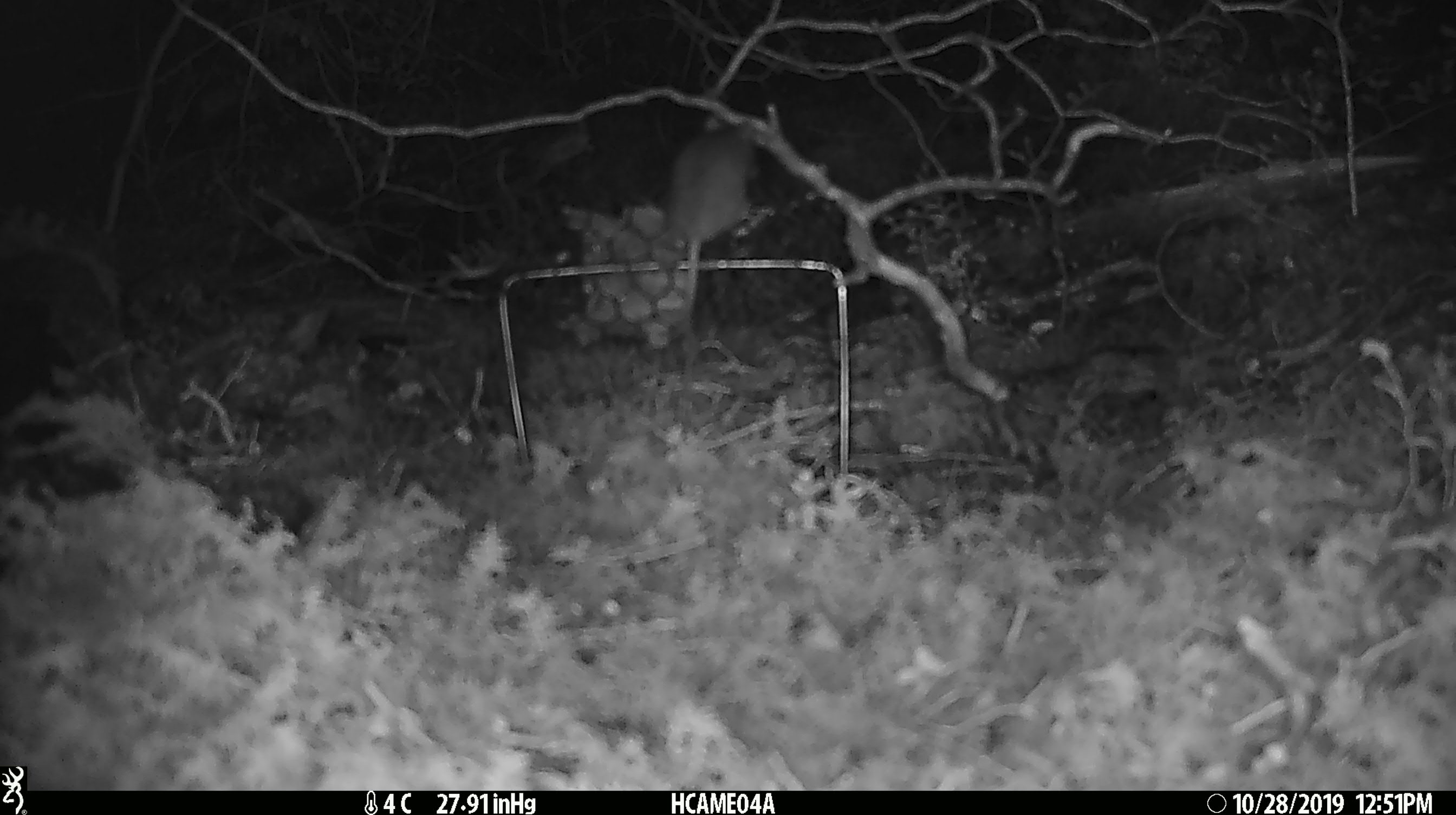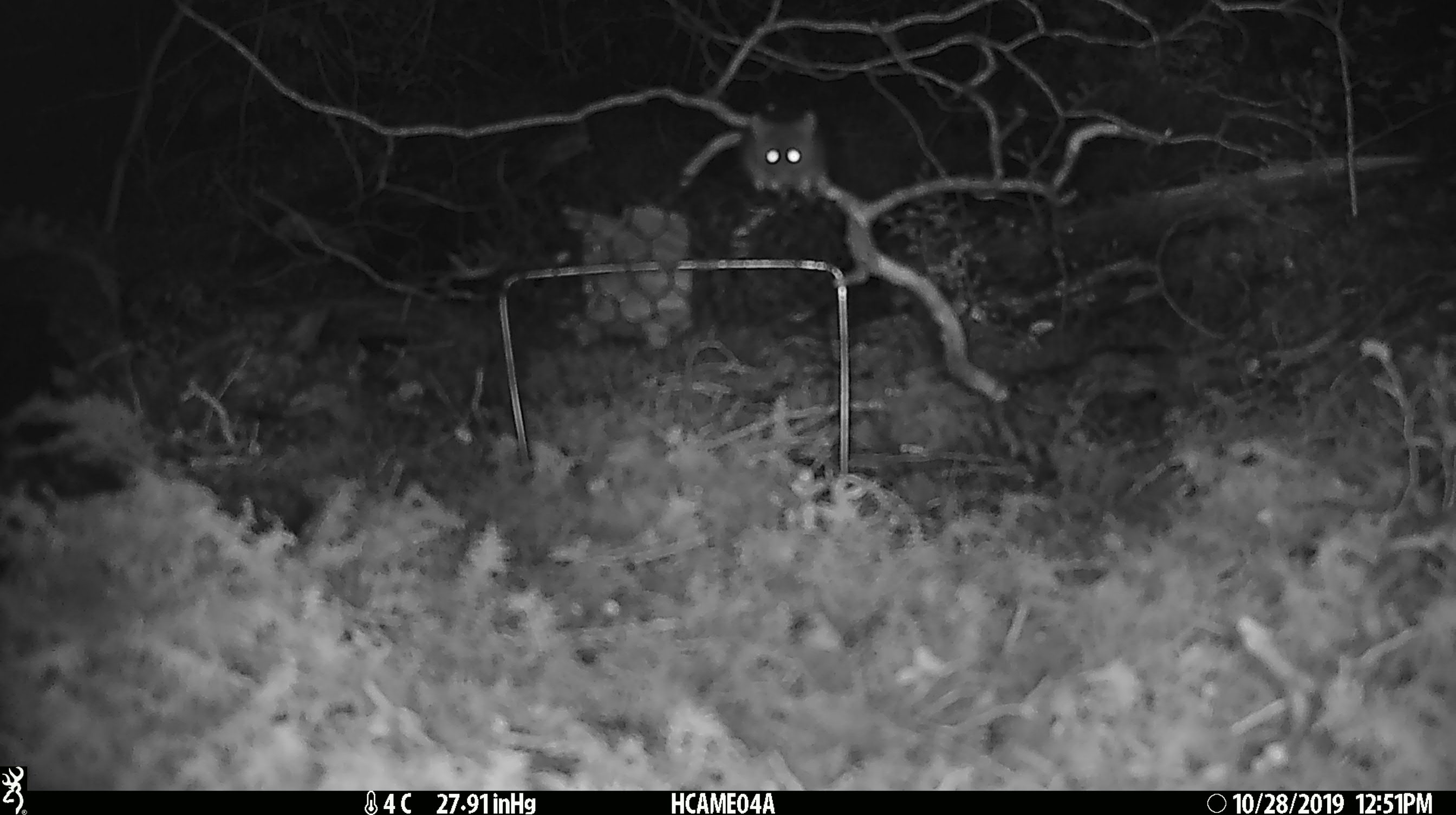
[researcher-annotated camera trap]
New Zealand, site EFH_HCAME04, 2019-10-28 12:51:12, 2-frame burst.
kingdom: Animalia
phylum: Chordata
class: Mammalia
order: Rodentia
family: Muridae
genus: Mus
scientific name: Mus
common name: mouse